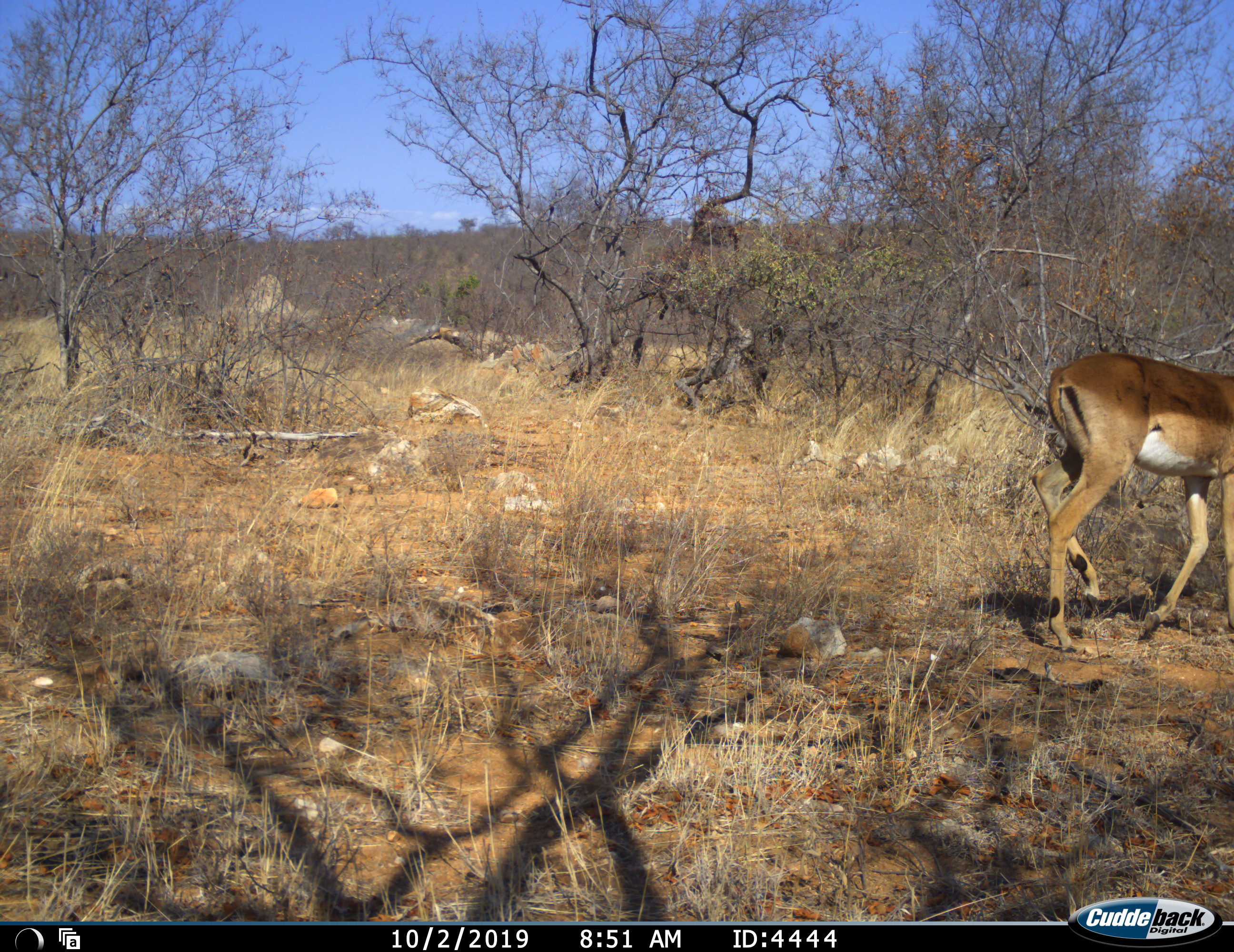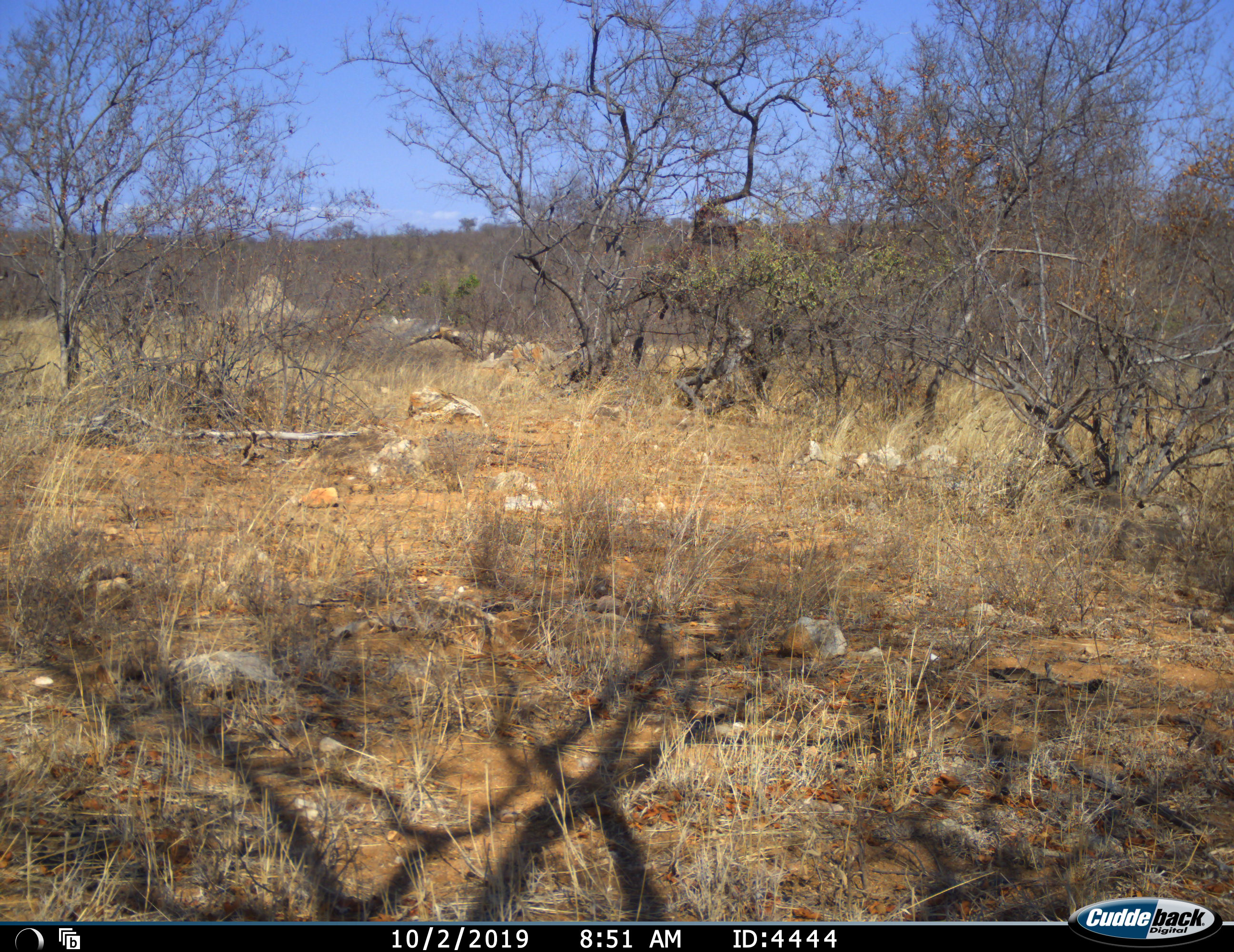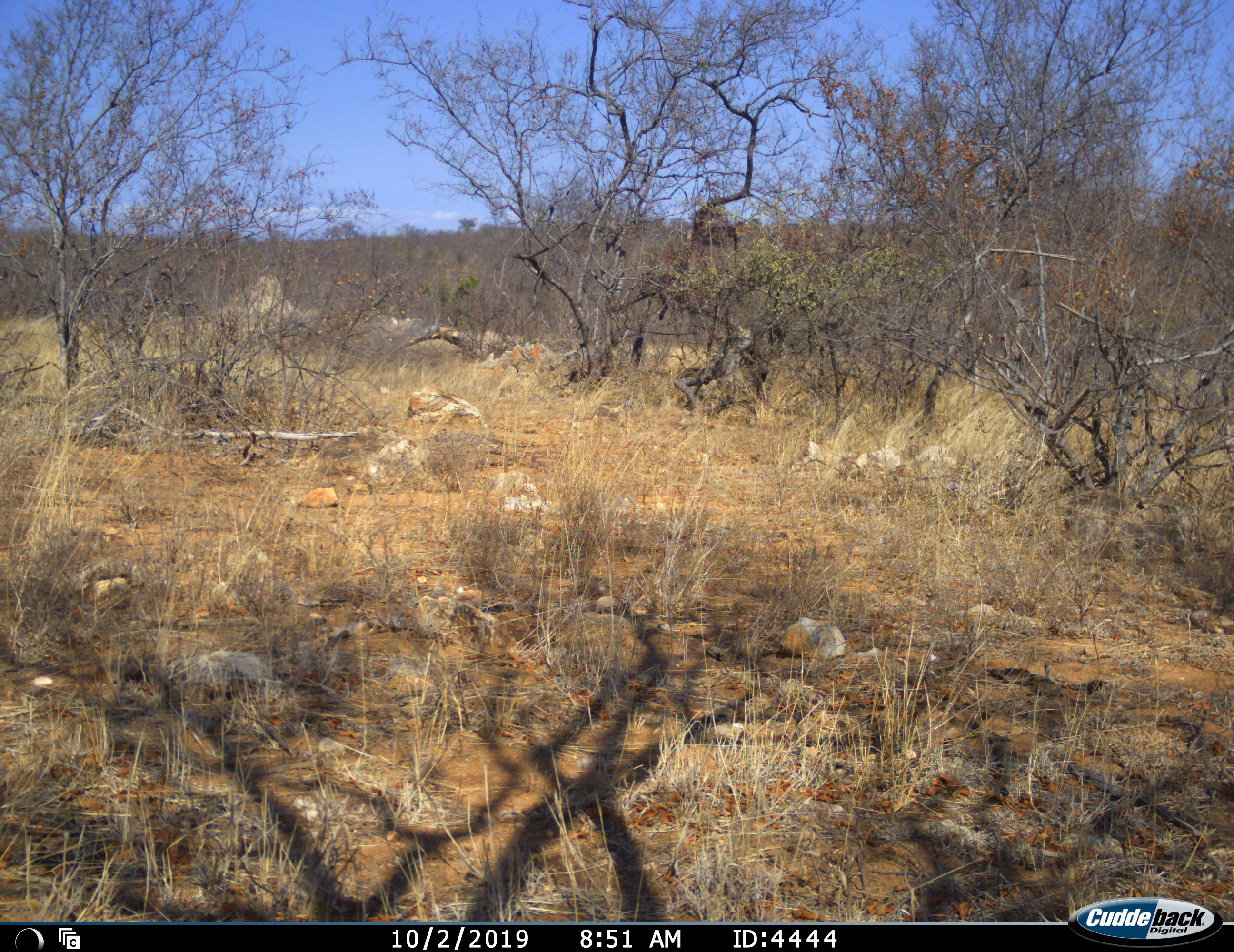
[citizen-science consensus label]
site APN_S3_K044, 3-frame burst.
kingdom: Animalia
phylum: Chordata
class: Mammalia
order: Artiodactyla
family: Bovidae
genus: Aepyceros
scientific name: Aepyceros melampus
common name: impala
Impala (Aepyceros melampus), count 1. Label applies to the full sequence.